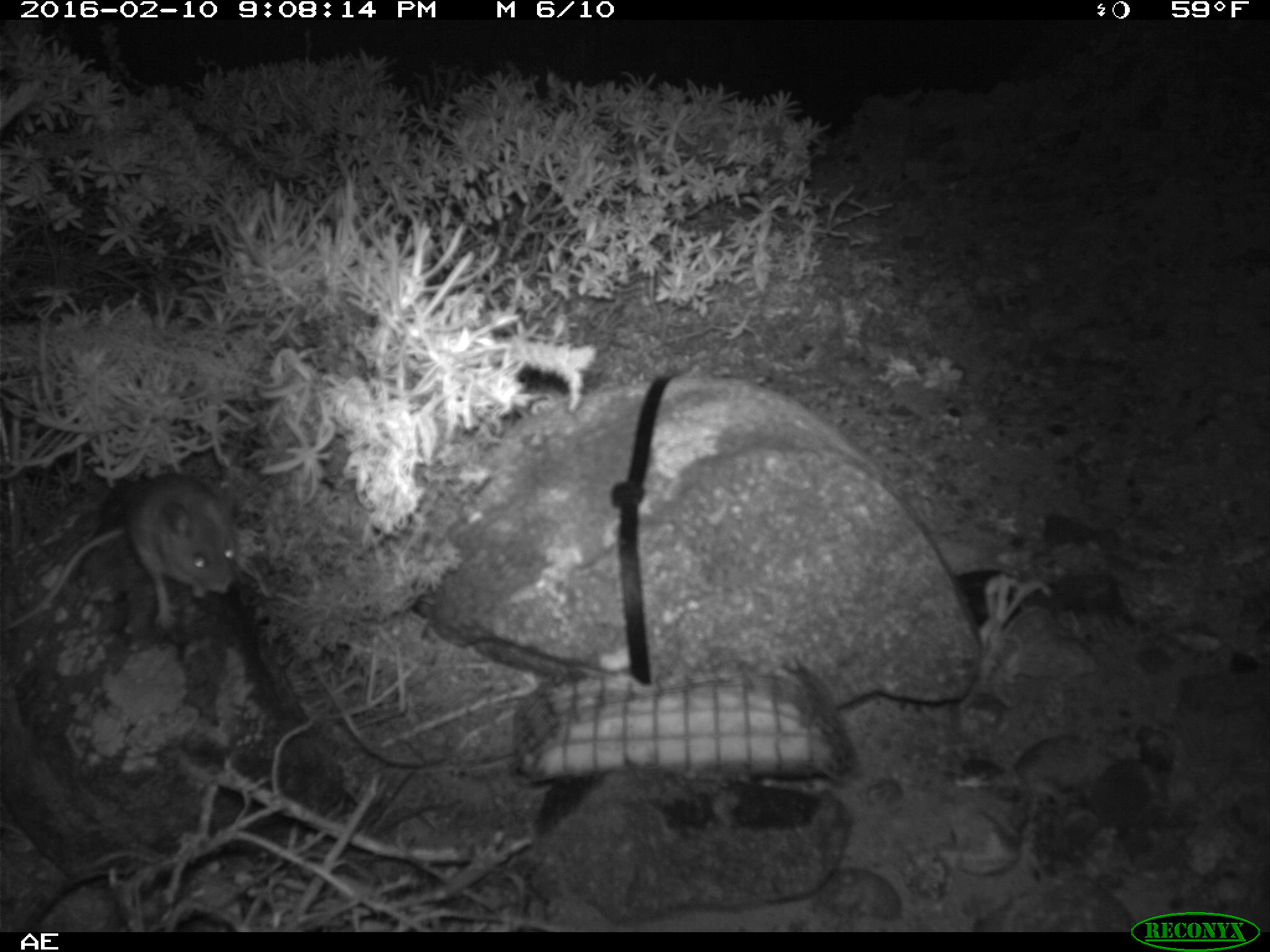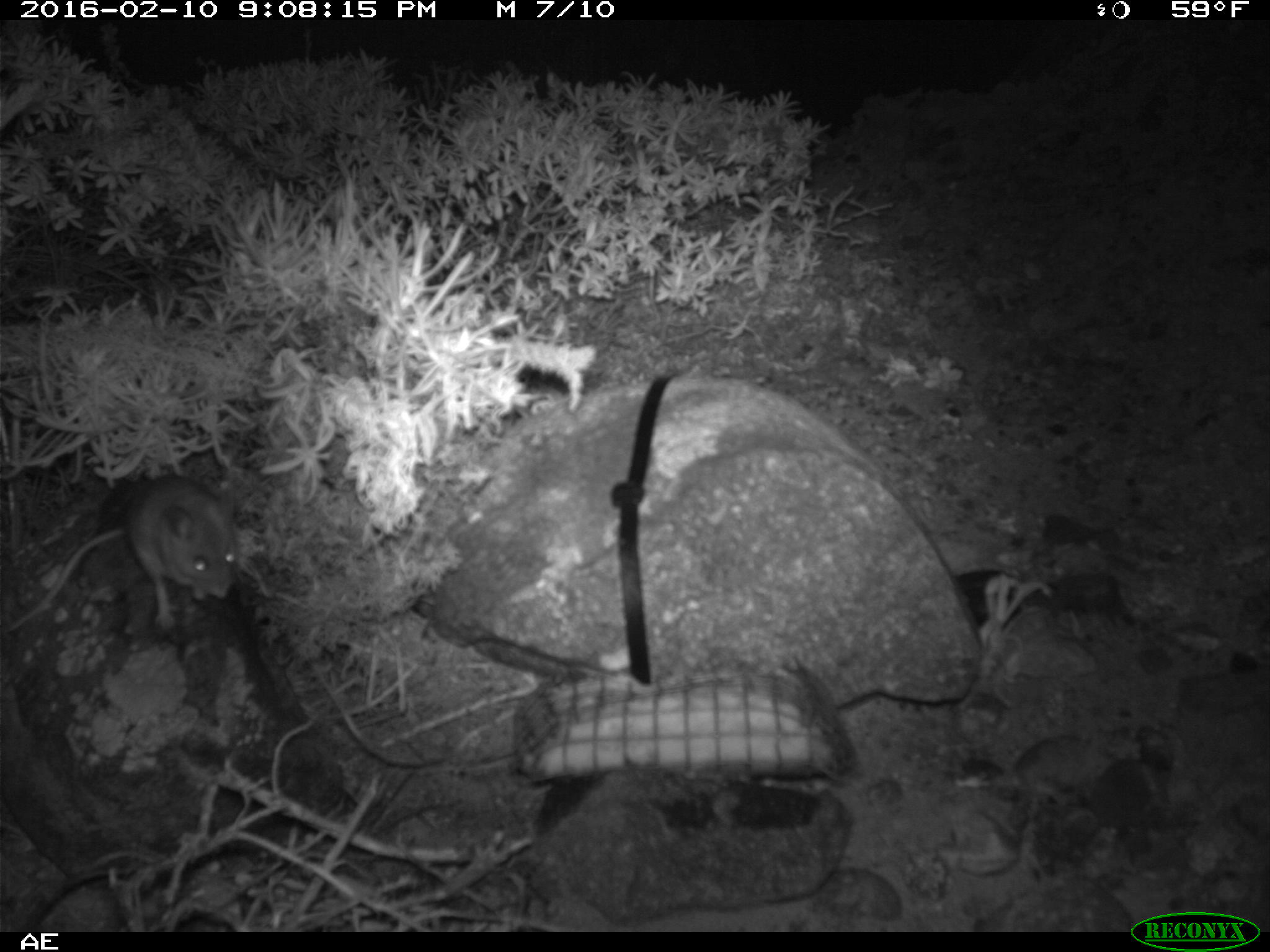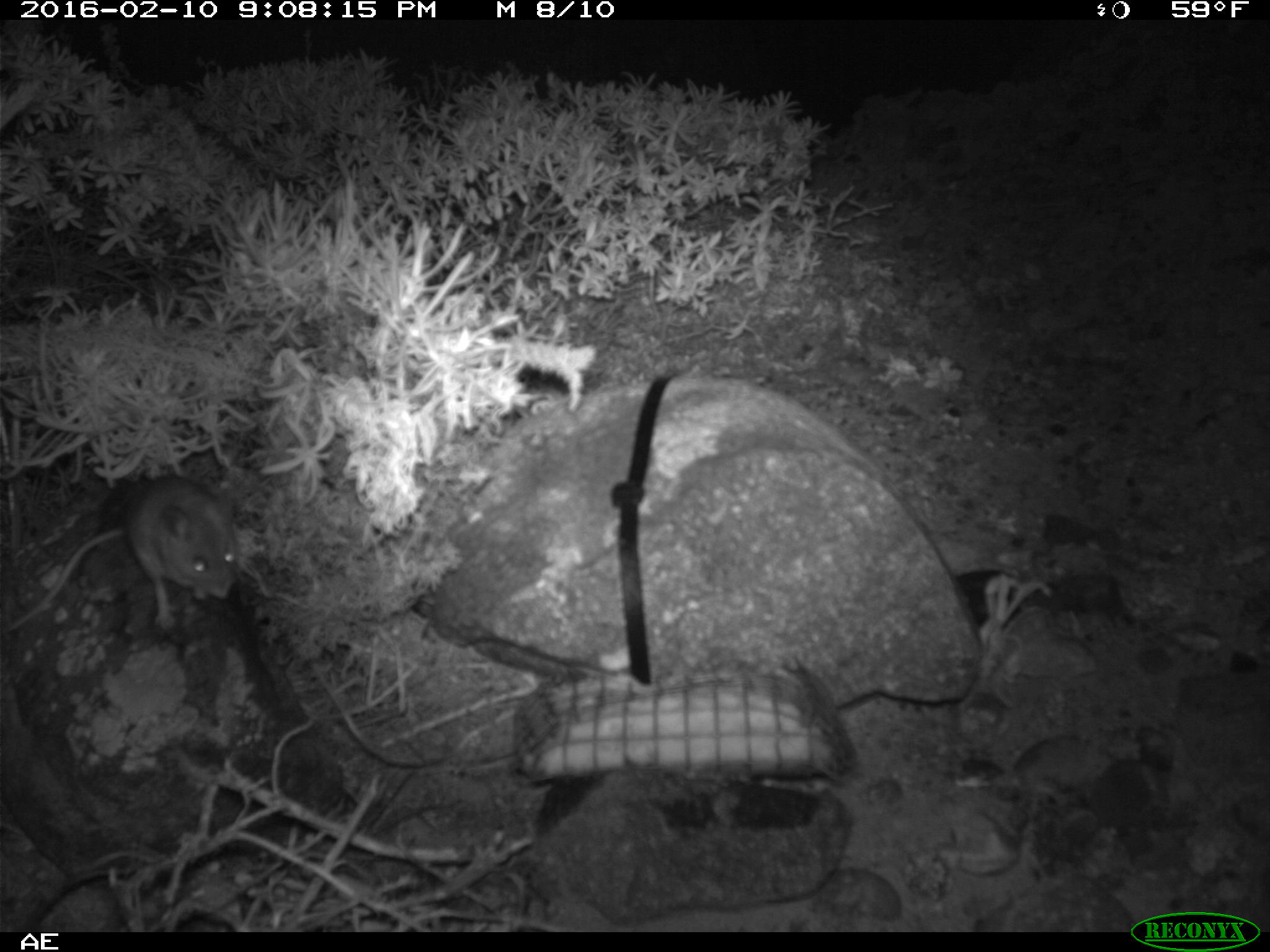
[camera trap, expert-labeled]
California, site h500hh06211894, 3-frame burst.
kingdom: Animalia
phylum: Chordata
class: Mammalia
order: Rodentia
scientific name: Rodentia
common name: rodent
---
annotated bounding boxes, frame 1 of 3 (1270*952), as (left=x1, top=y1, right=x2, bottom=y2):
rodent: (left=0, top=473, right=237, bottom=628)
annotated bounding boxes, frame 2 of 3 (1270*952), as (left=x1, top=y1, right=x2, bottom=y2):
rodent: (left=0, top=472, right=236, bottom=633)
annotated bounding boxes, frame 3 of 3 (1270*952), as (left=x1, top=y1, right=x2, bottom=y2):
rodent: (left=0, top=475, right=236, bottom=634)